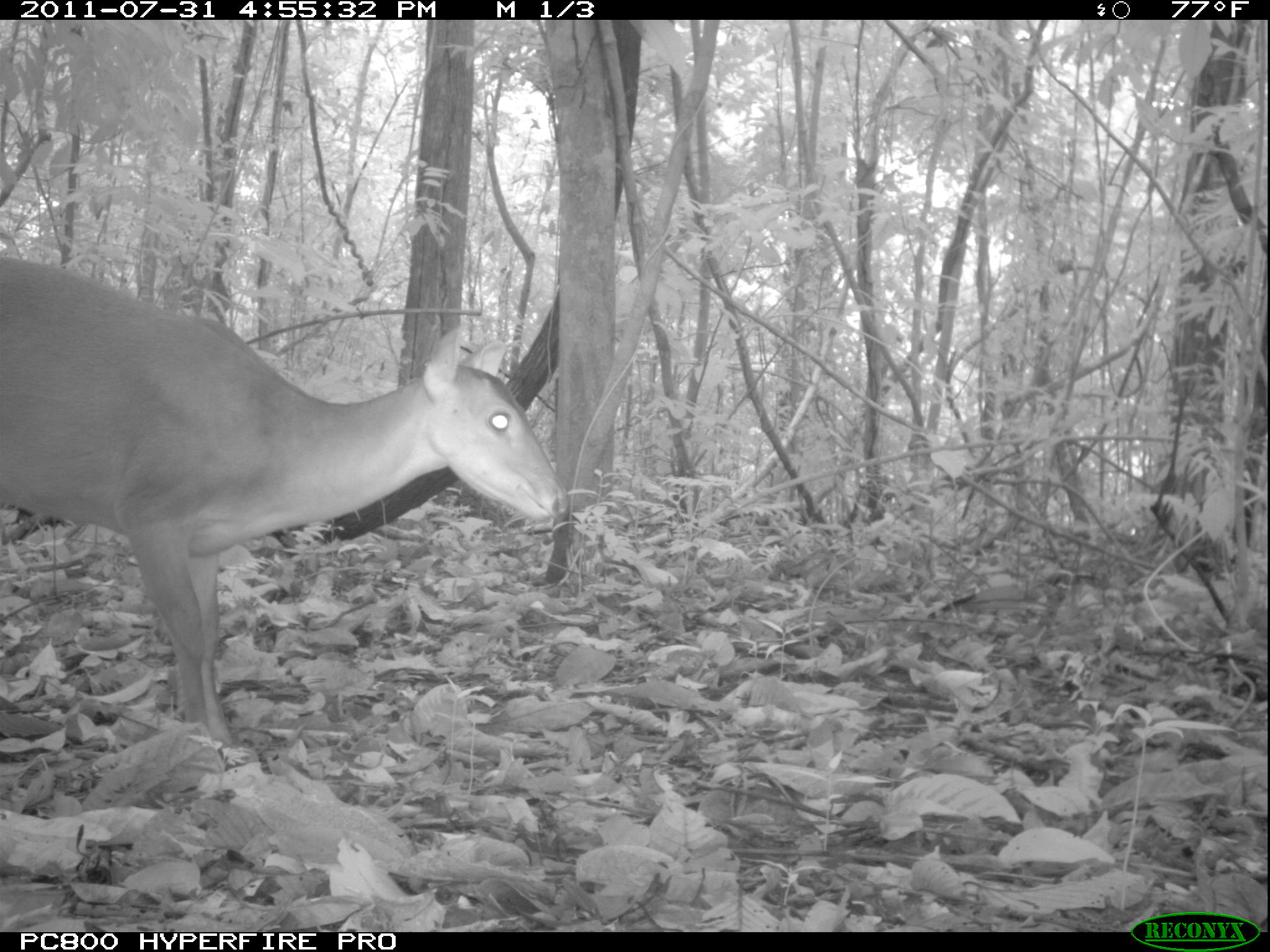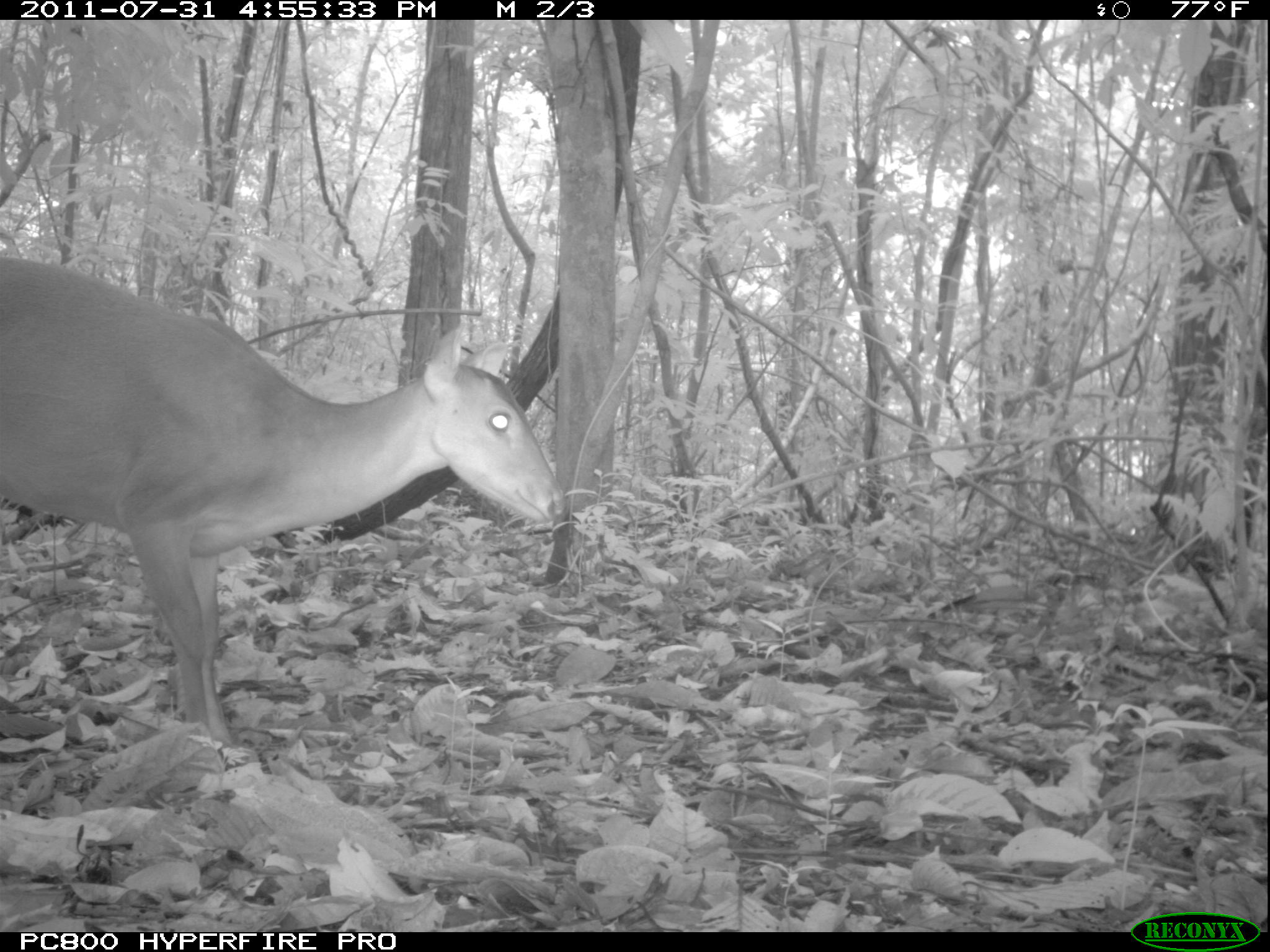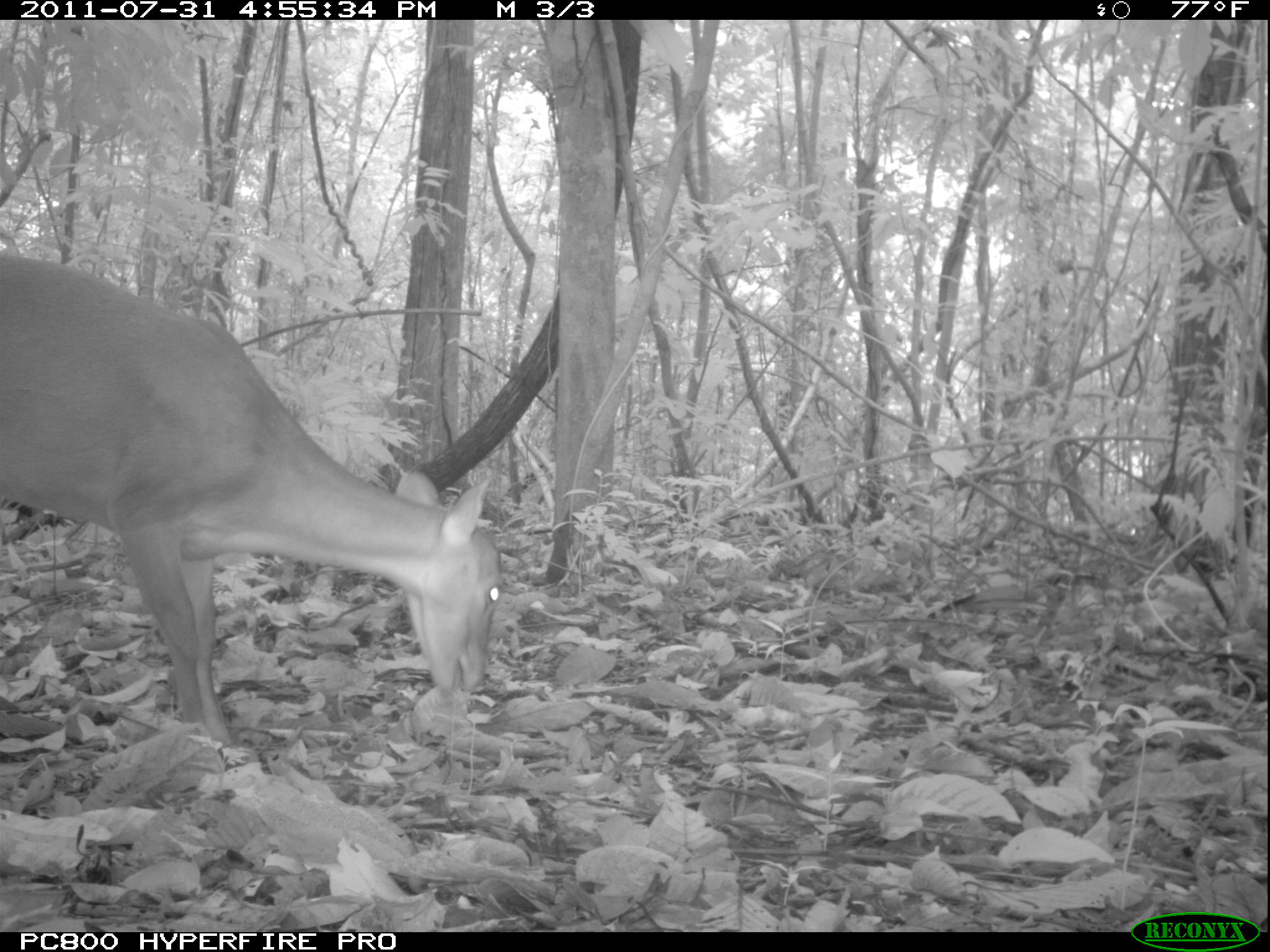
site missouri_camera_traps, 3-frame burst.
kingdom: Animalia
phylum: Chordata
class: Mammalia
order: Artiodactyla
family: Cervidae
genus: Mazama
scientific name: Mazama americana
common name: red brocket deer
Red brocket deer (Mazama americana). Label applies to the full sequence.